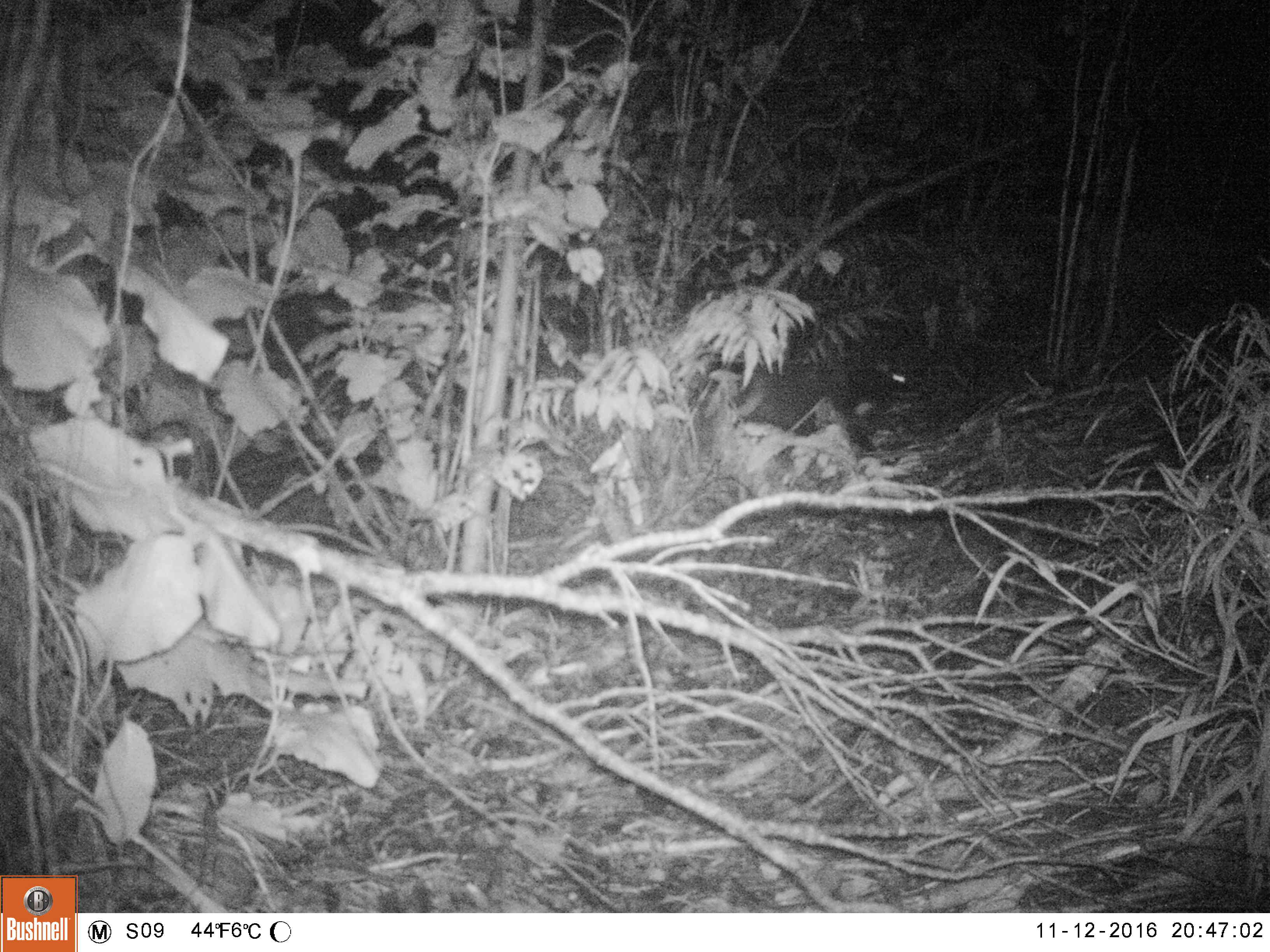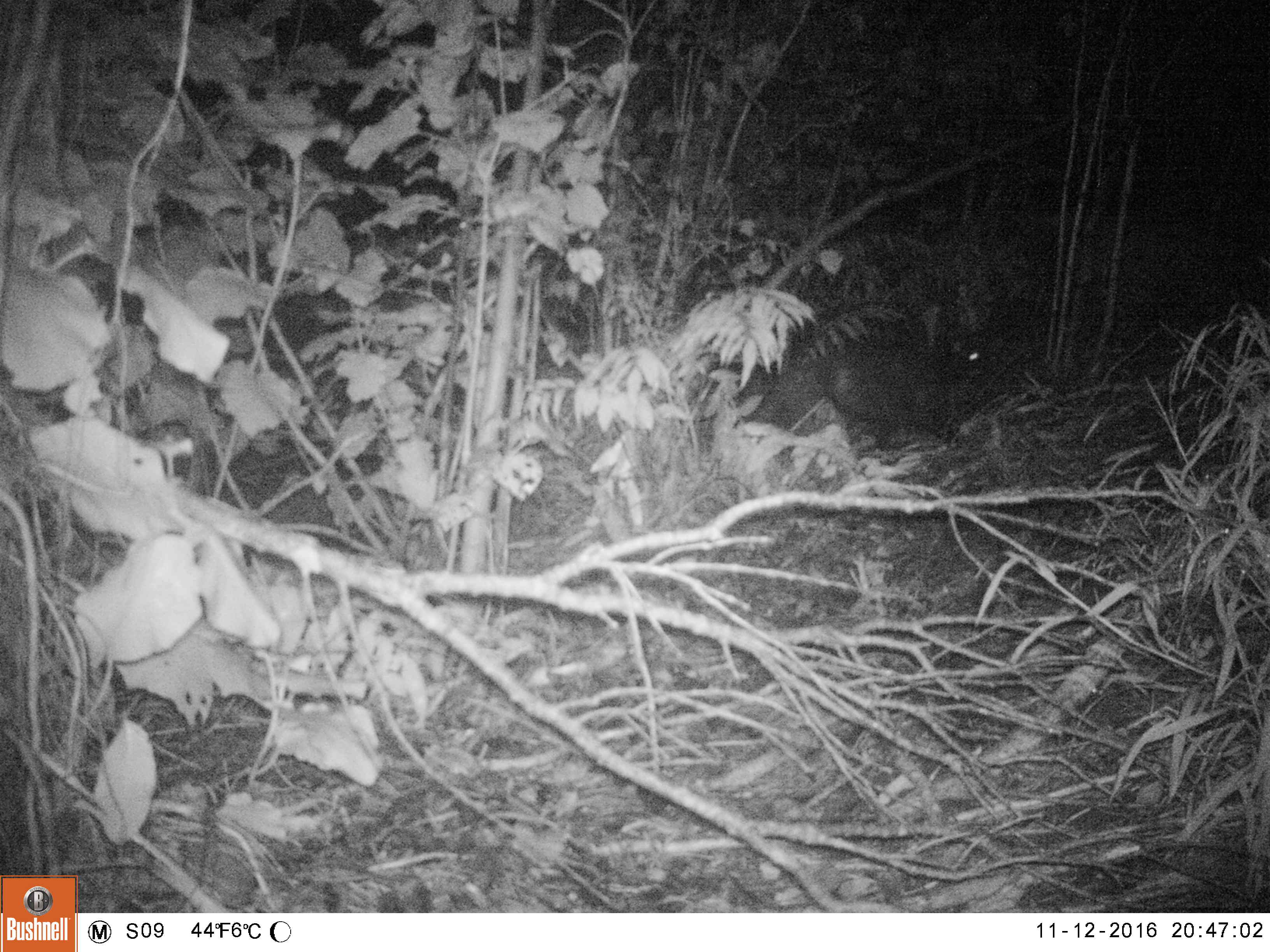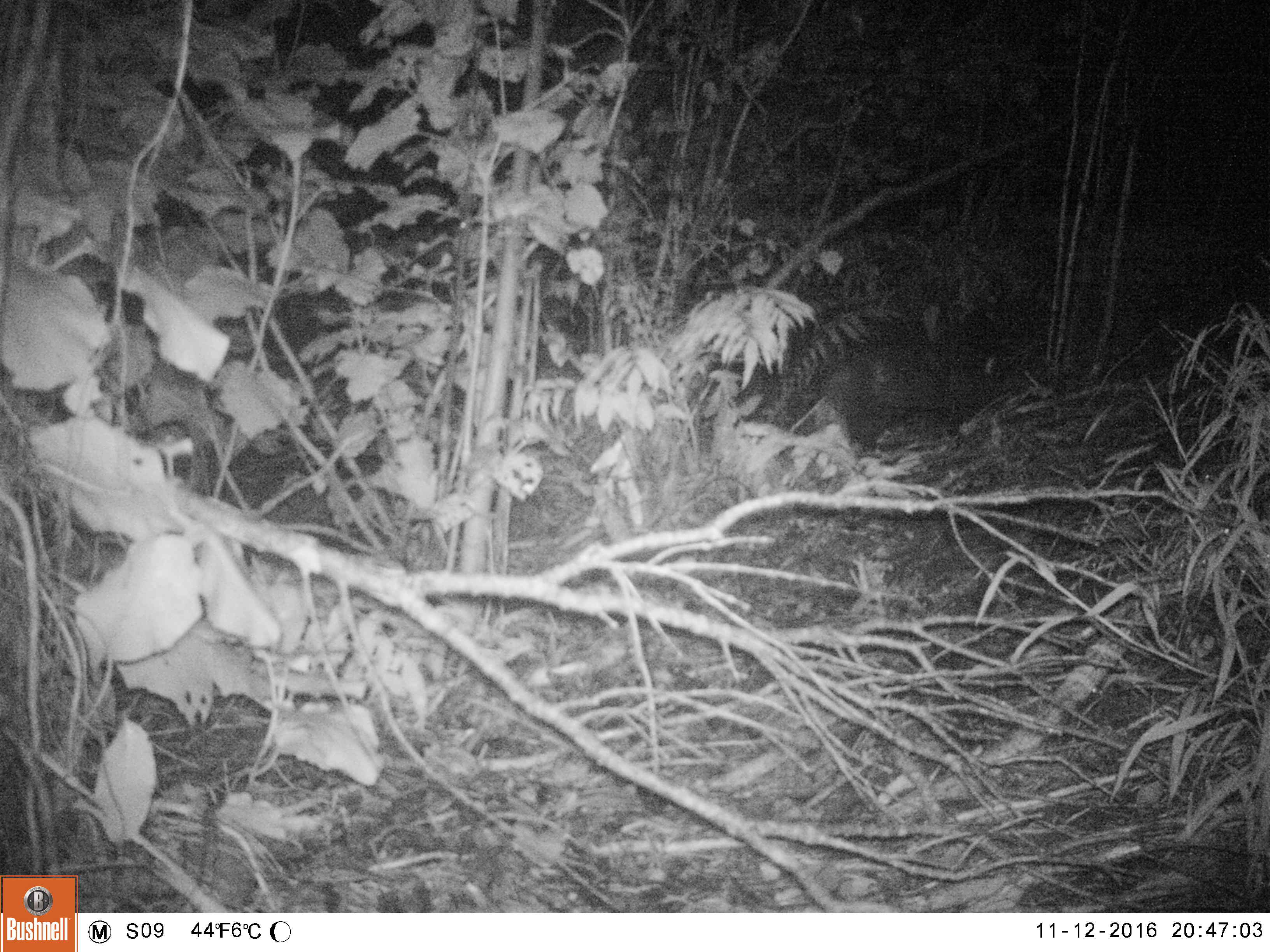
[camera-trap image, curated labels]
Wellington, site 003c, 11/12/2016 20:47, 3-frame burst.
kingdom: Animalia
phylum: Chordata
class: Mammalia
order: Carnivora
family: Felidae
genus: Felis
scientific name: Felis catus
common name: cat